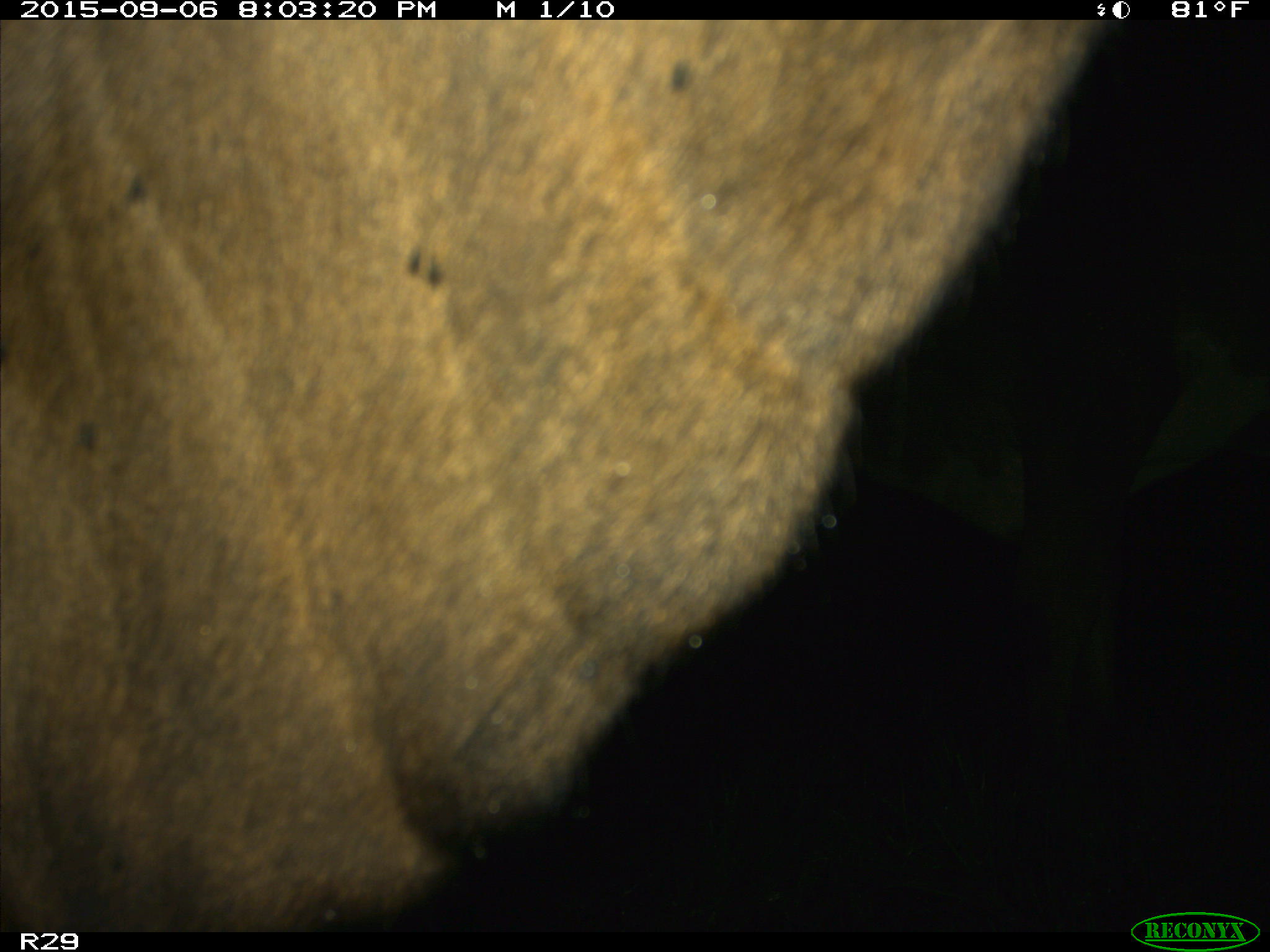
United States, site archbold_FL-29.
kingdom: Animalia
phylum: Chordata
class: Mammalia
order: Artiodactyla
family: Bovidae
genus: Bos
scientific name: Bos taurus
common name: domestic cow